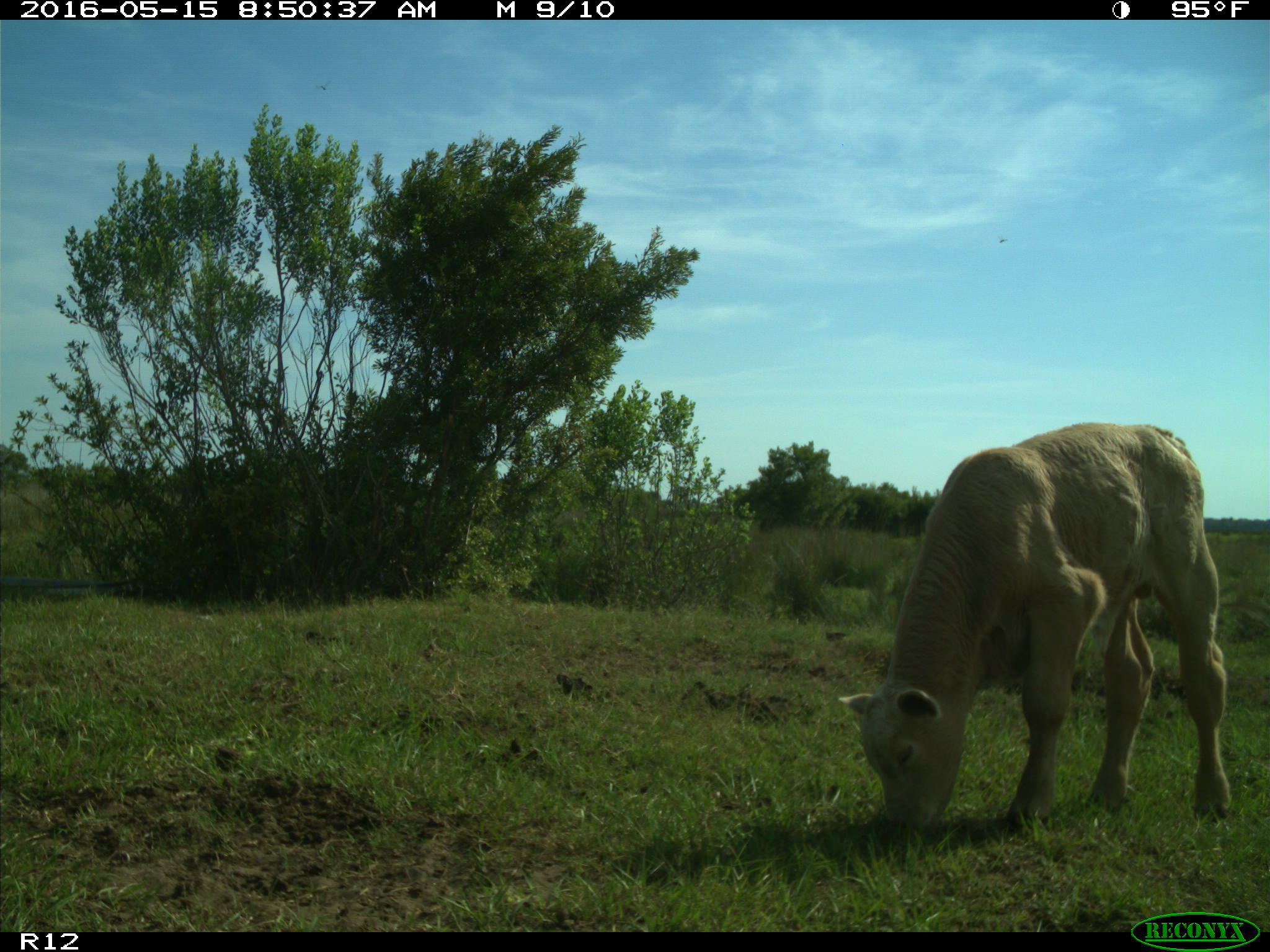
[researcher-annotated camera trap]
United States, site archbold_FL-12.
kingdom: Animalia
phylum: Chordata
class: Mammalia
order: Artiodactyla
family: Bovidae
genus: Bos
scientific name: Bos taurus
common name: domestic cow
Bos taurus (domestic cow).